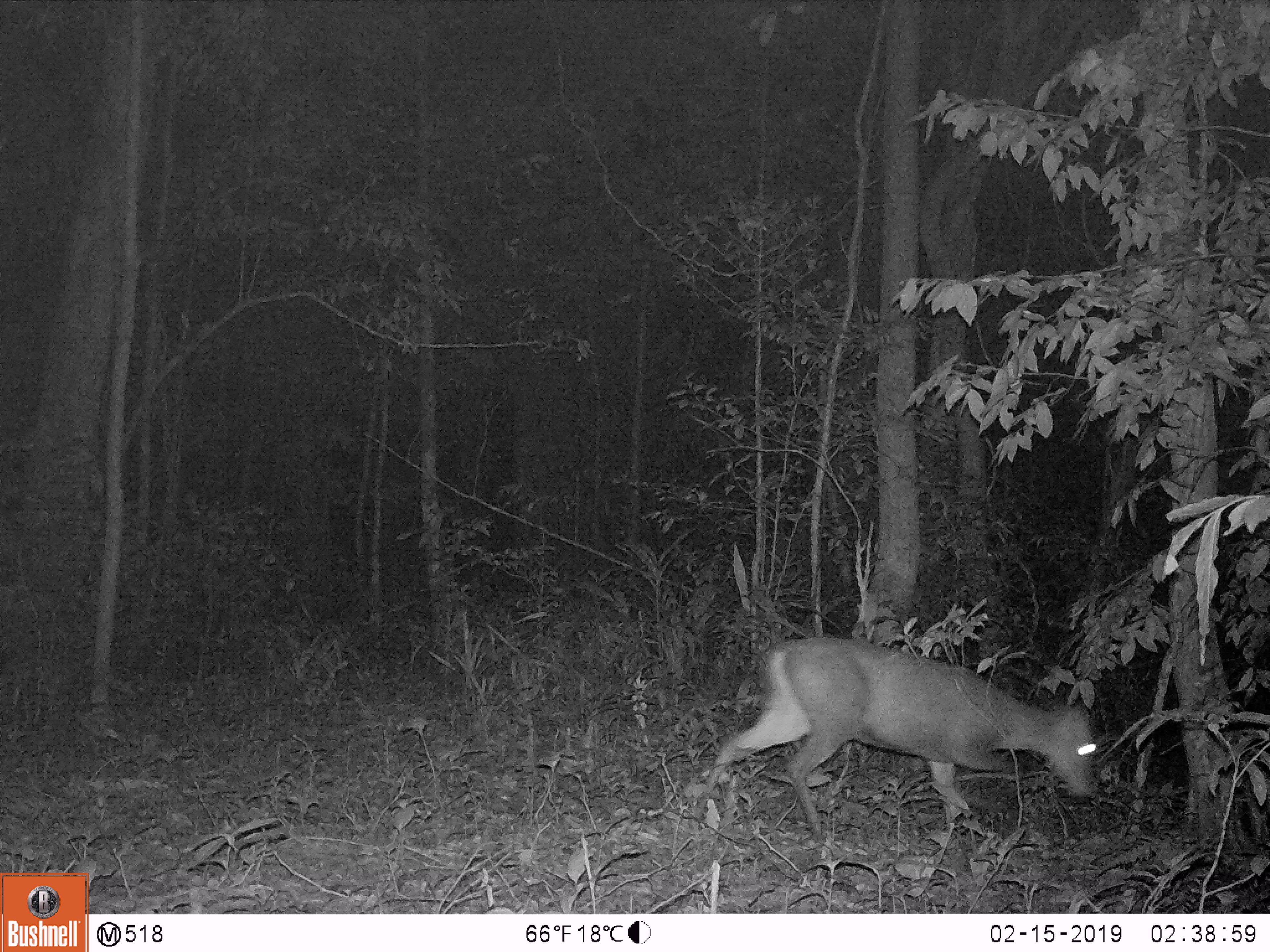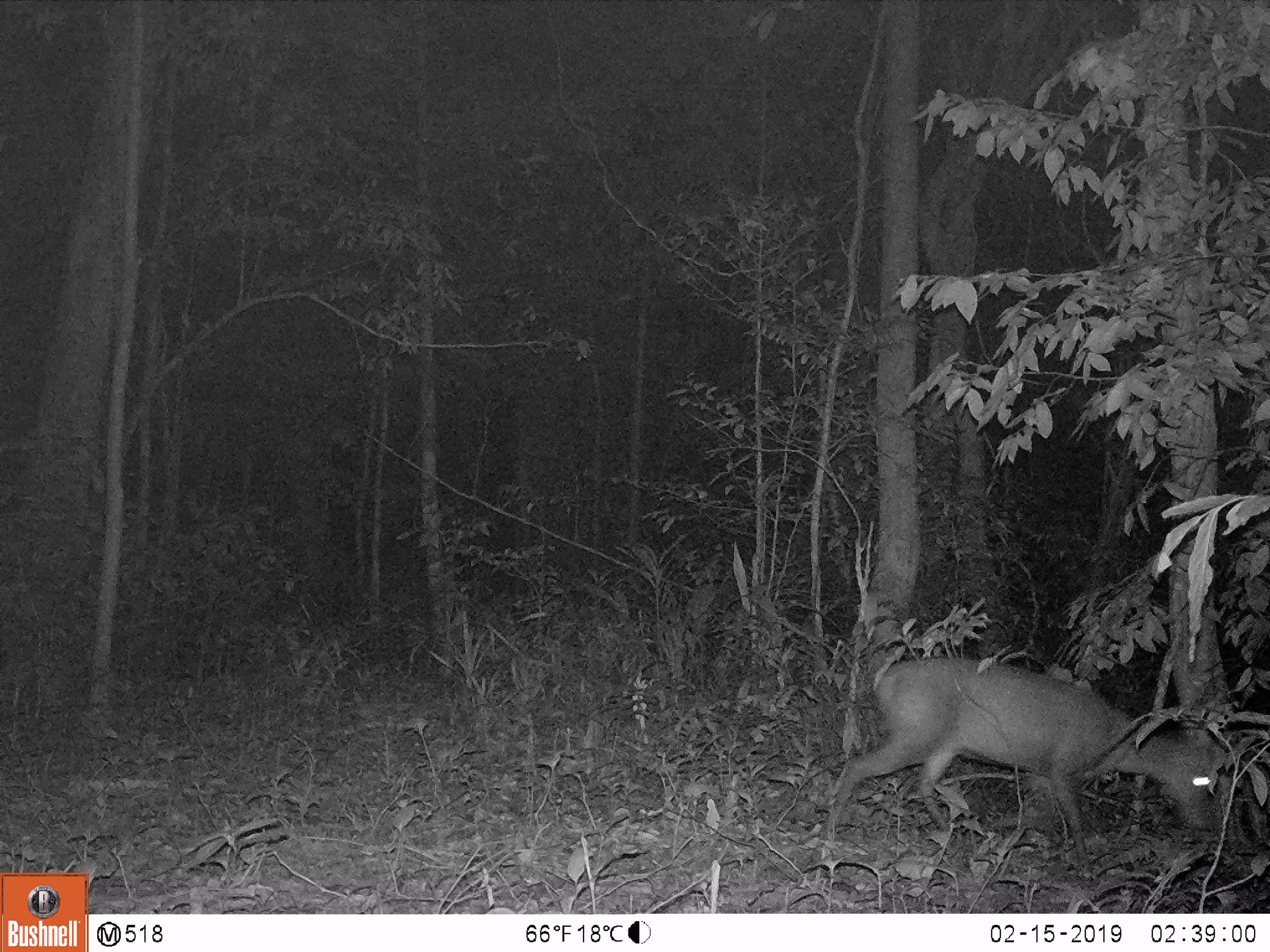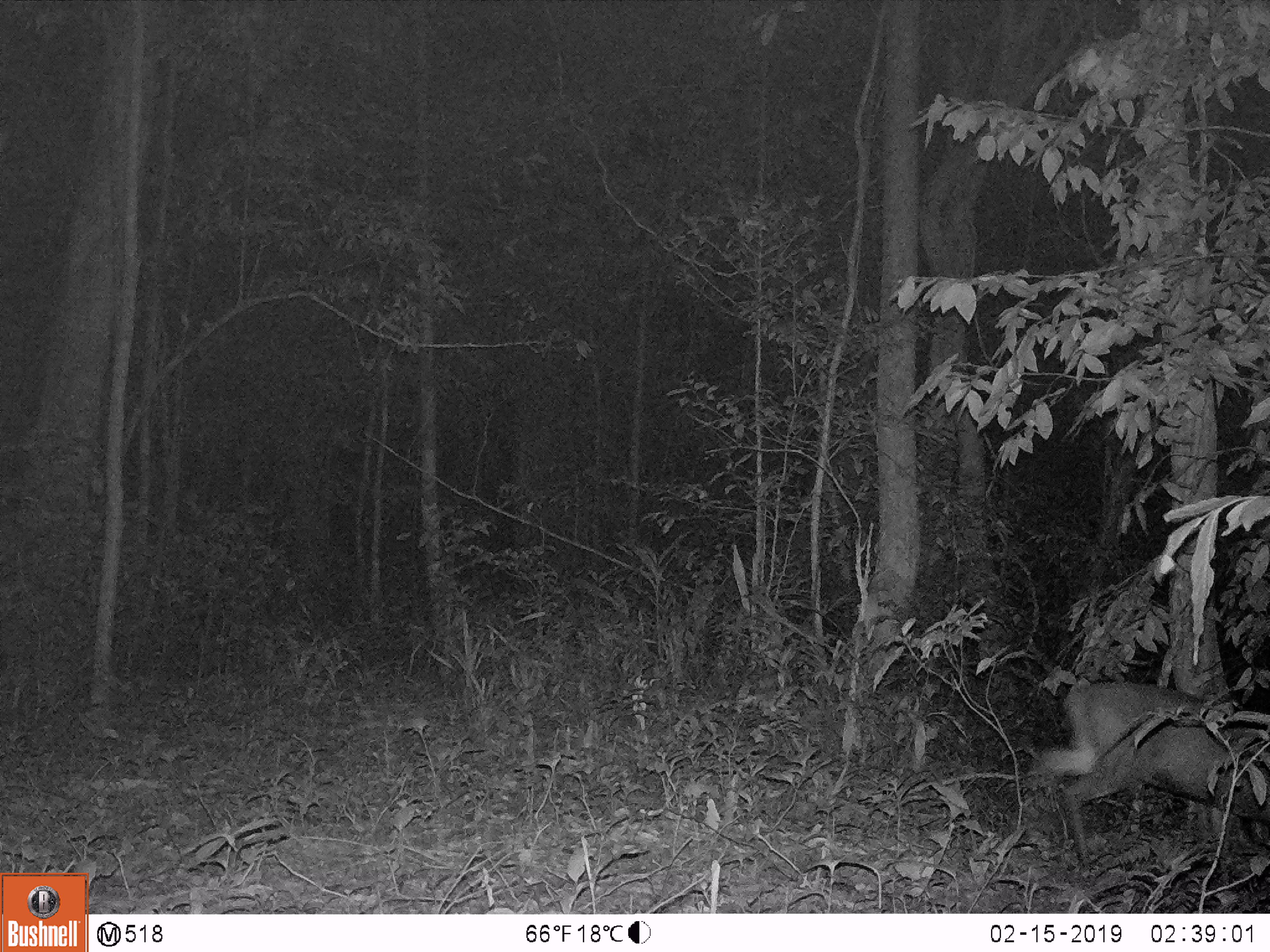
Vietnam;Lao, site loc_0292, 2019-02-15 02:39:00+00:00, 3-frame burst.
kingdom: Animalia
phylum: Chordata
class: Mammalia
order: Artiodactyla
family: Cervidae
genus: Muntiacus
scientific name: Muntiacus rooseveltorum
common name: roosevelt's muntjac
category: roosevelts muntjac group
Roosevelts muntjac group (roosevelt's muntjac) (Muntiacus rooseveltorum). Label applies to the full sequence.